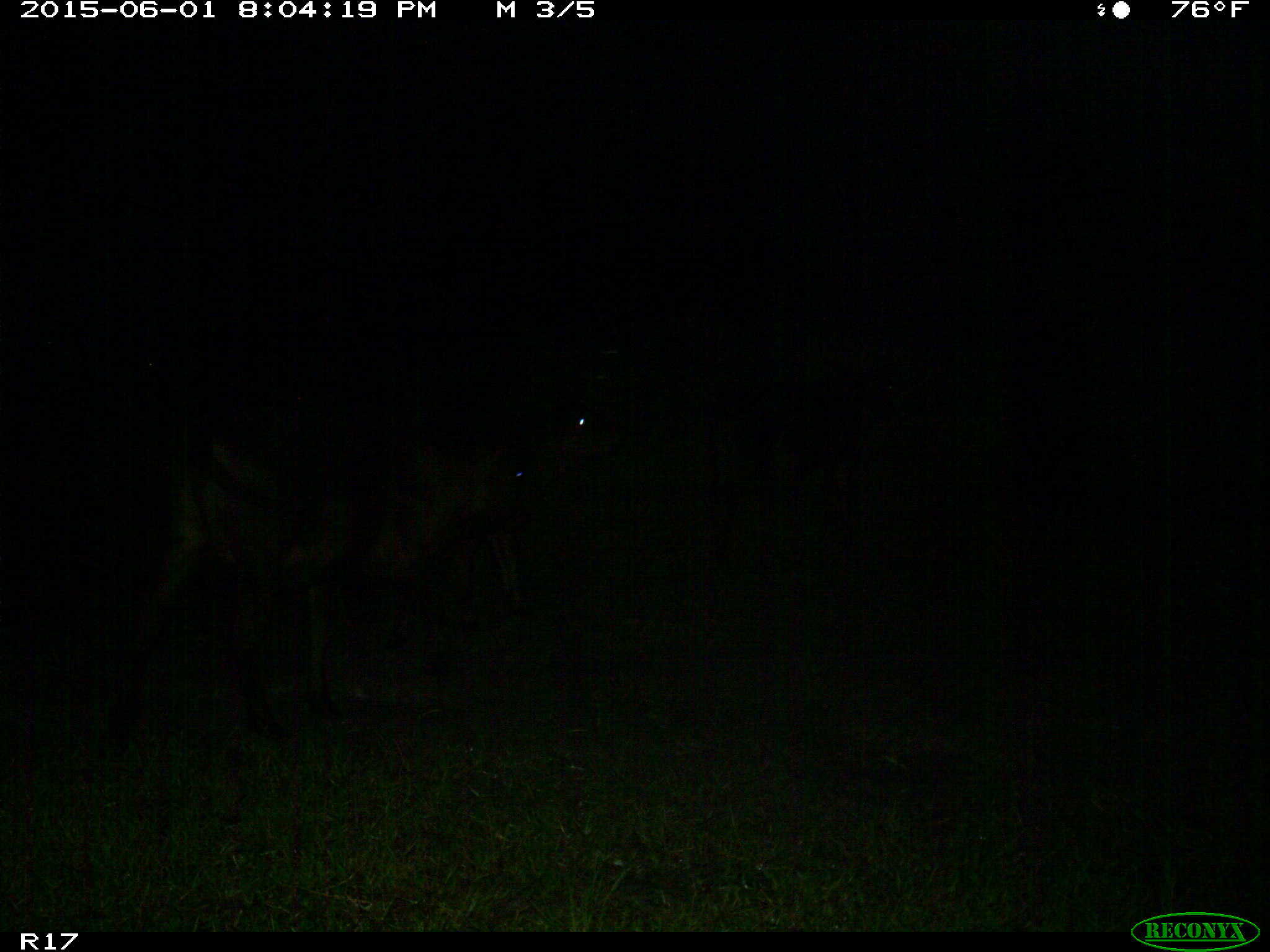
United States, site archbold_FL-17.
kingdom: Animalia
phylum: Chordata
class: Mammalia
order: Artiodactyla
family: Bovidae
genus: Bos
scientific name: Bos taurus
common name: domestic cow